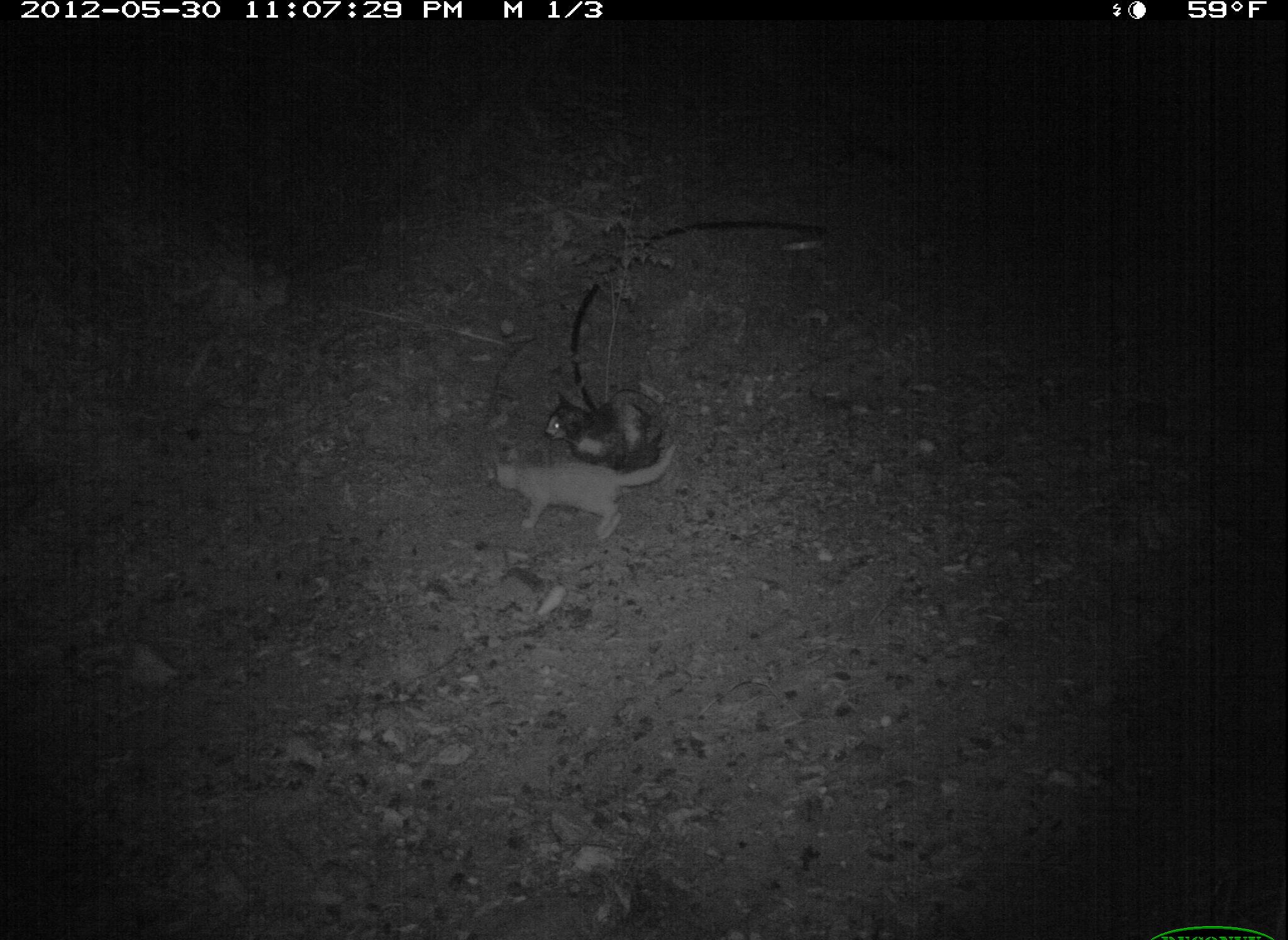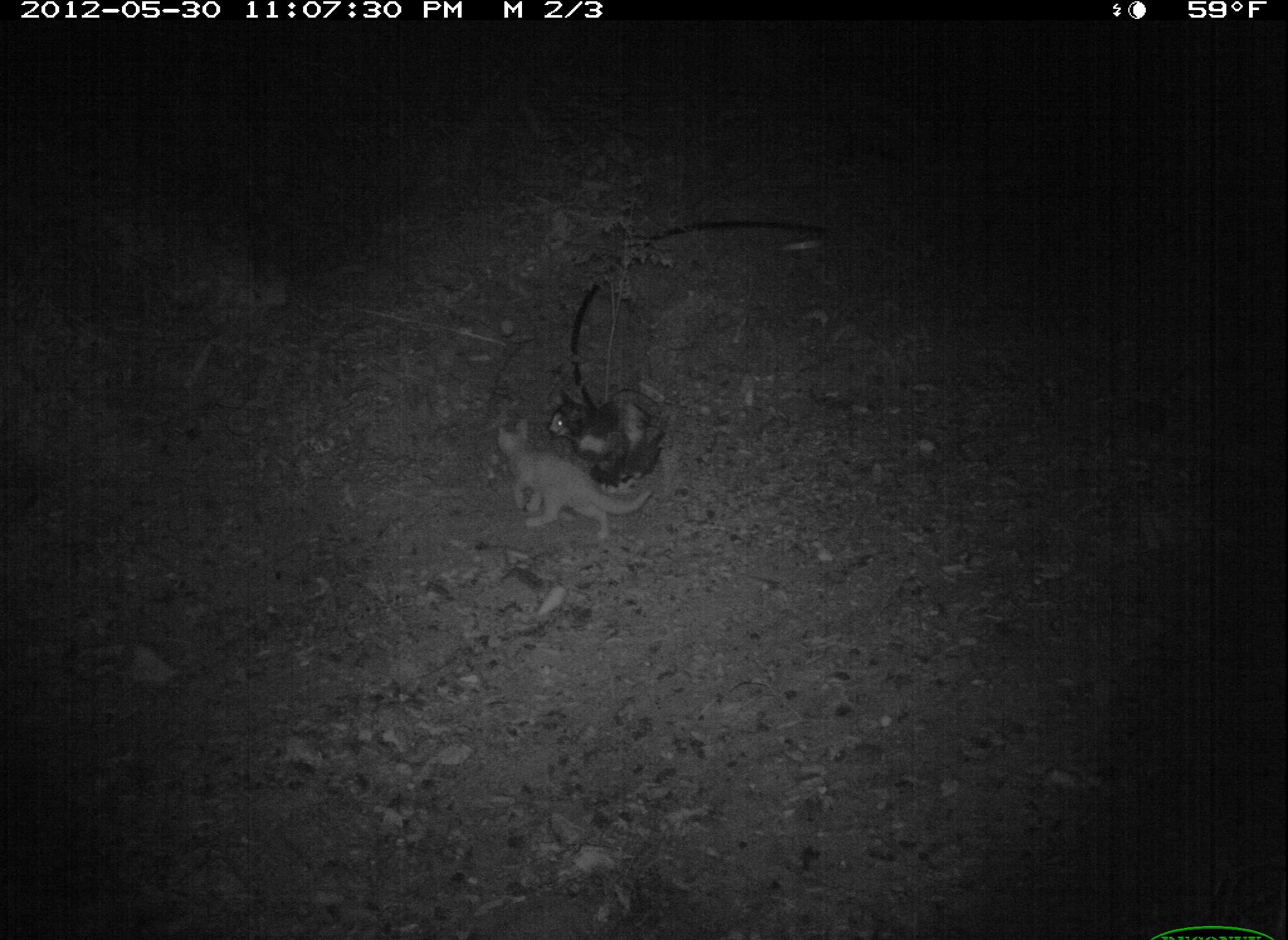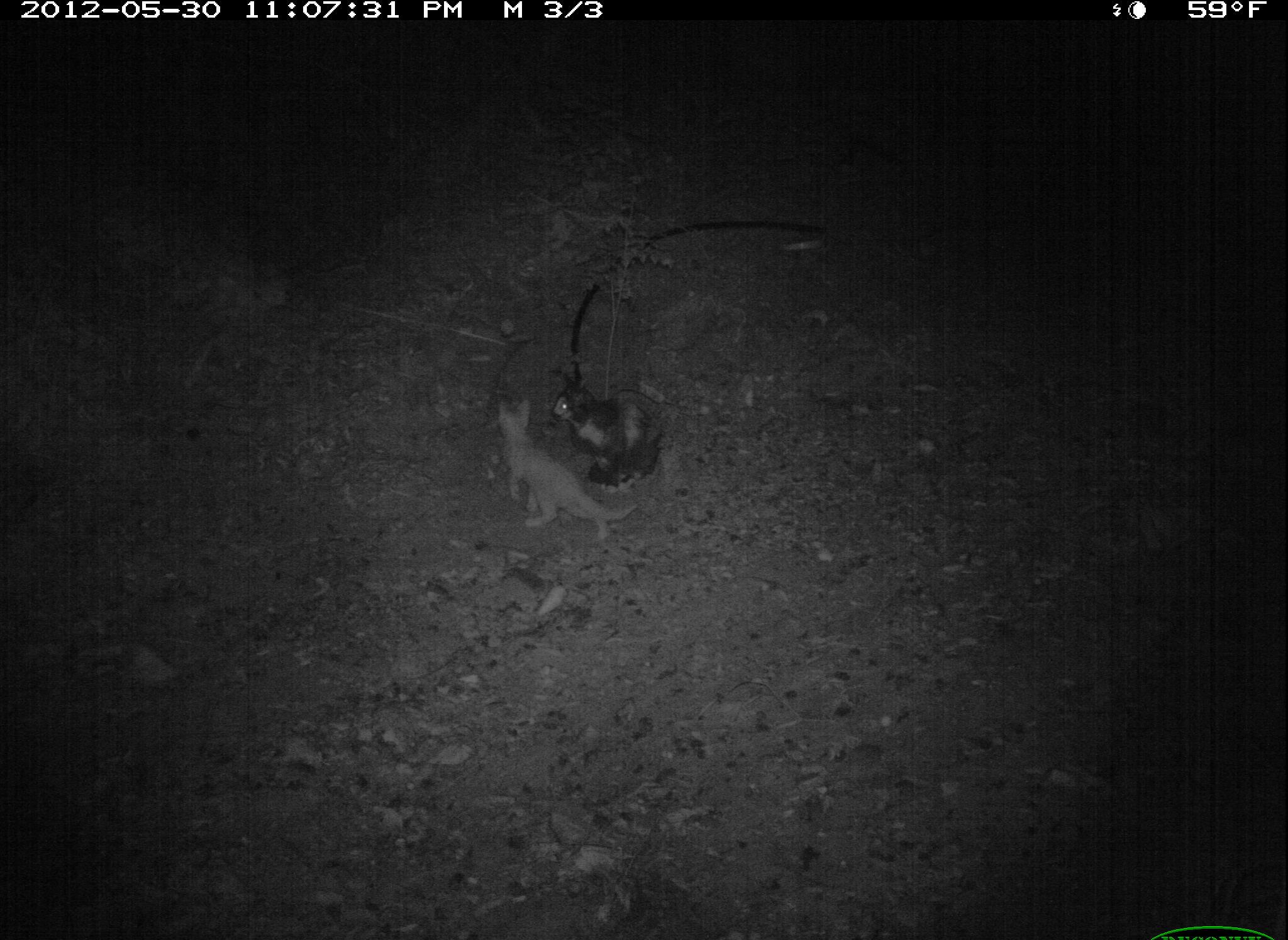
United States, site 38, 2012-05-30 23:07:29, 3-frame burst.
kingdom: Animalia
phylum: Chordata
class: Mammalia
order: Carnivora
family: Felidae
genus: Felis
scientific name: Felis catus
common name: cat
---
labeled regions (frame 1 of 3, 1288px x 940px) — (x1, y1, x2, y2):
cat: (473, 445, 687, 548); (536, 390, 708, 472)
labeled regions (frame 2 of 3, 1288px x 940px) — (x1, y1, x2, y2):
cat: (491, 416, 655, 544); (543, 390, 670, 486)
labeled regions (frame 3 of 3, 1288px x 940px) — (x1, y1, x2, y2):
cat: (480, 390, 641, 546); (549, 364, 673, 493)